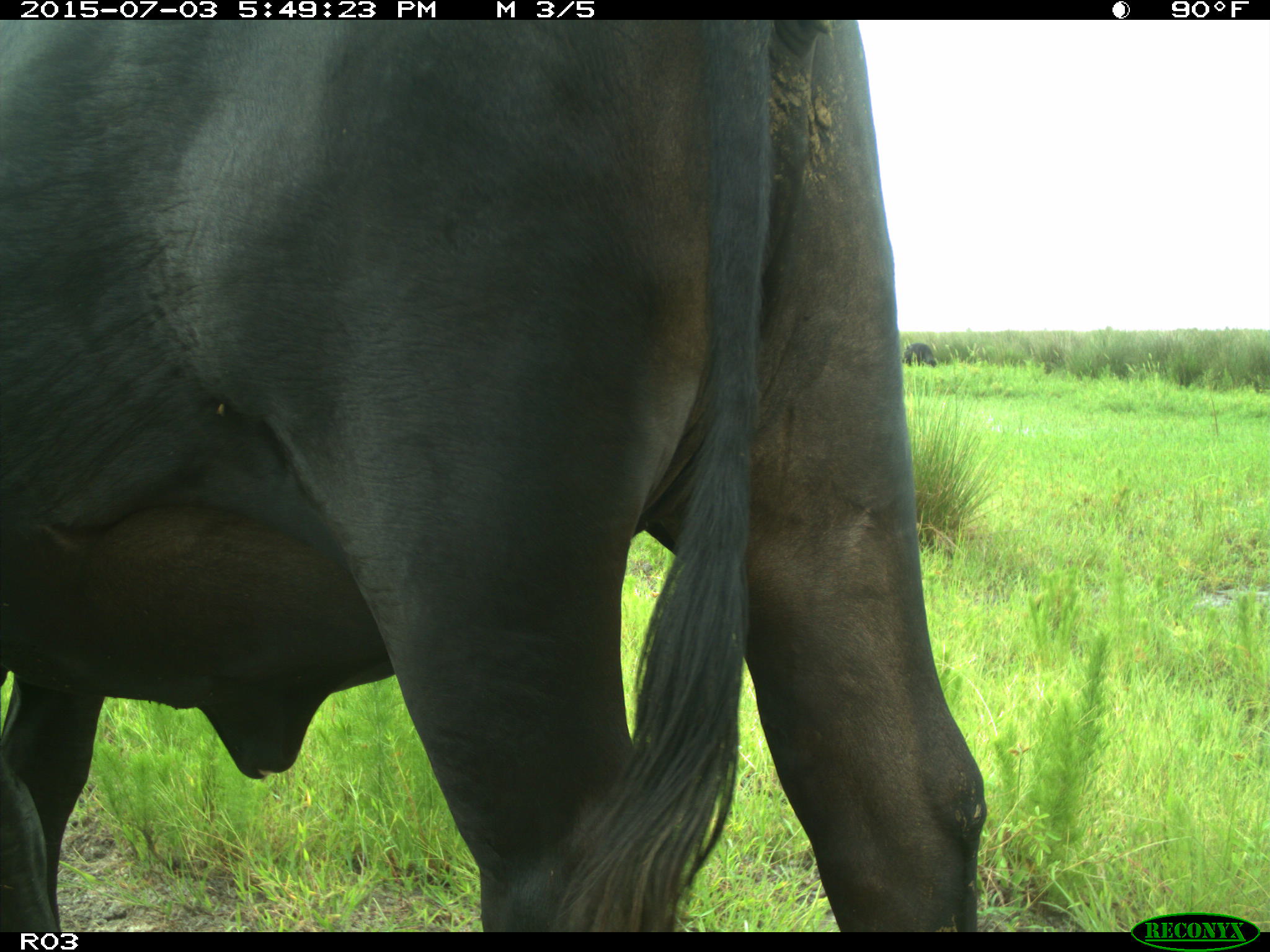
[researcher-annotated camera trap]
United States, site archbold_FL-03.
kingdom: Animalia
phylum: Chordata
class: Mammalia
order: Artiodactyla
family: Bovidae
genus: Bos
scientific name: Bos taurus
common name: domestic cow